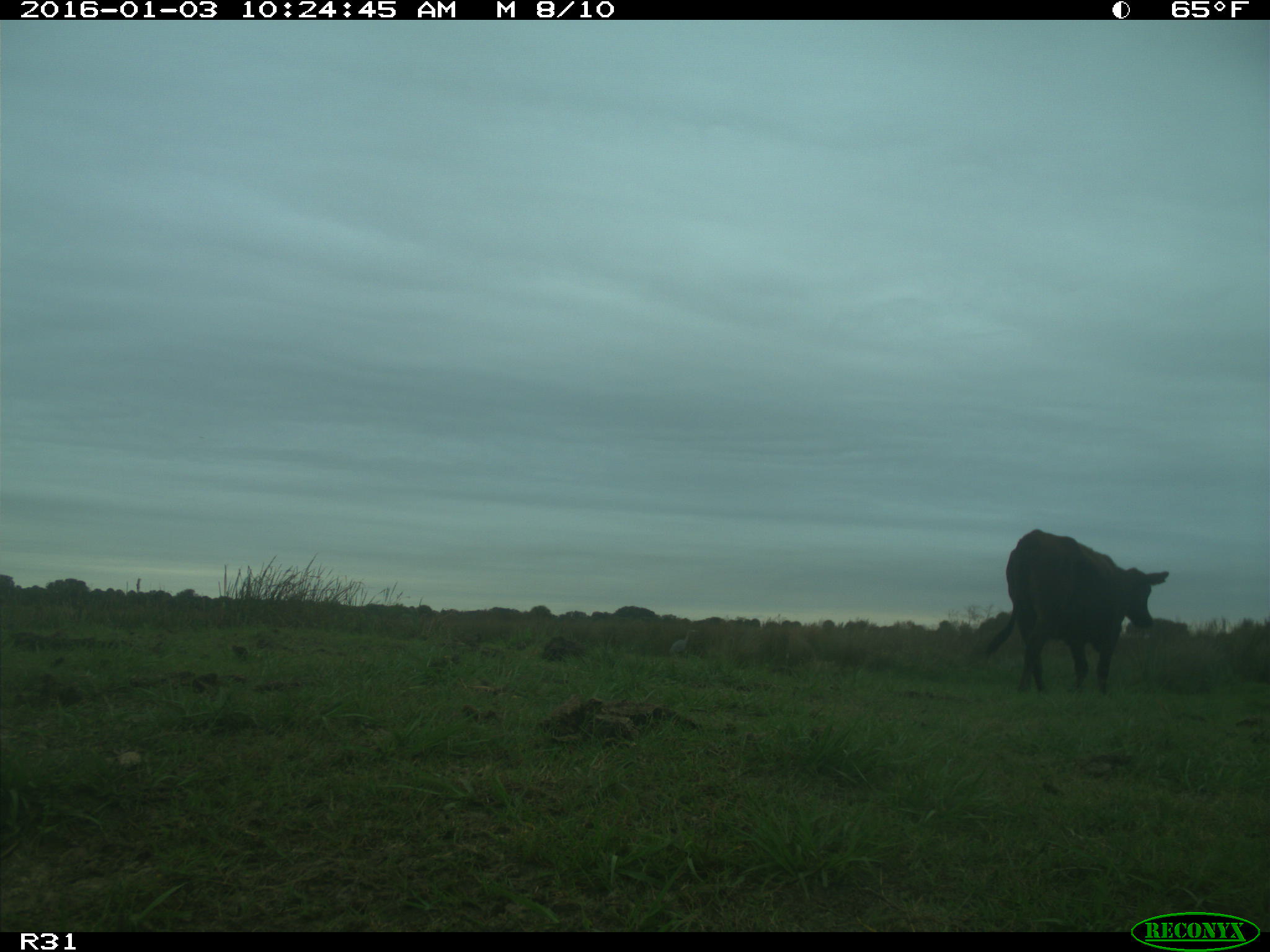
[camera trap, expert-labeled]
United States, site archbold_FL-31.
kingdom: Animalia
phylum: Chordata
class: Mammalia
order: Artiodactyla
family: Bovidae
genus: Bos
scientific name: Bos taurus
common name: domestic cow